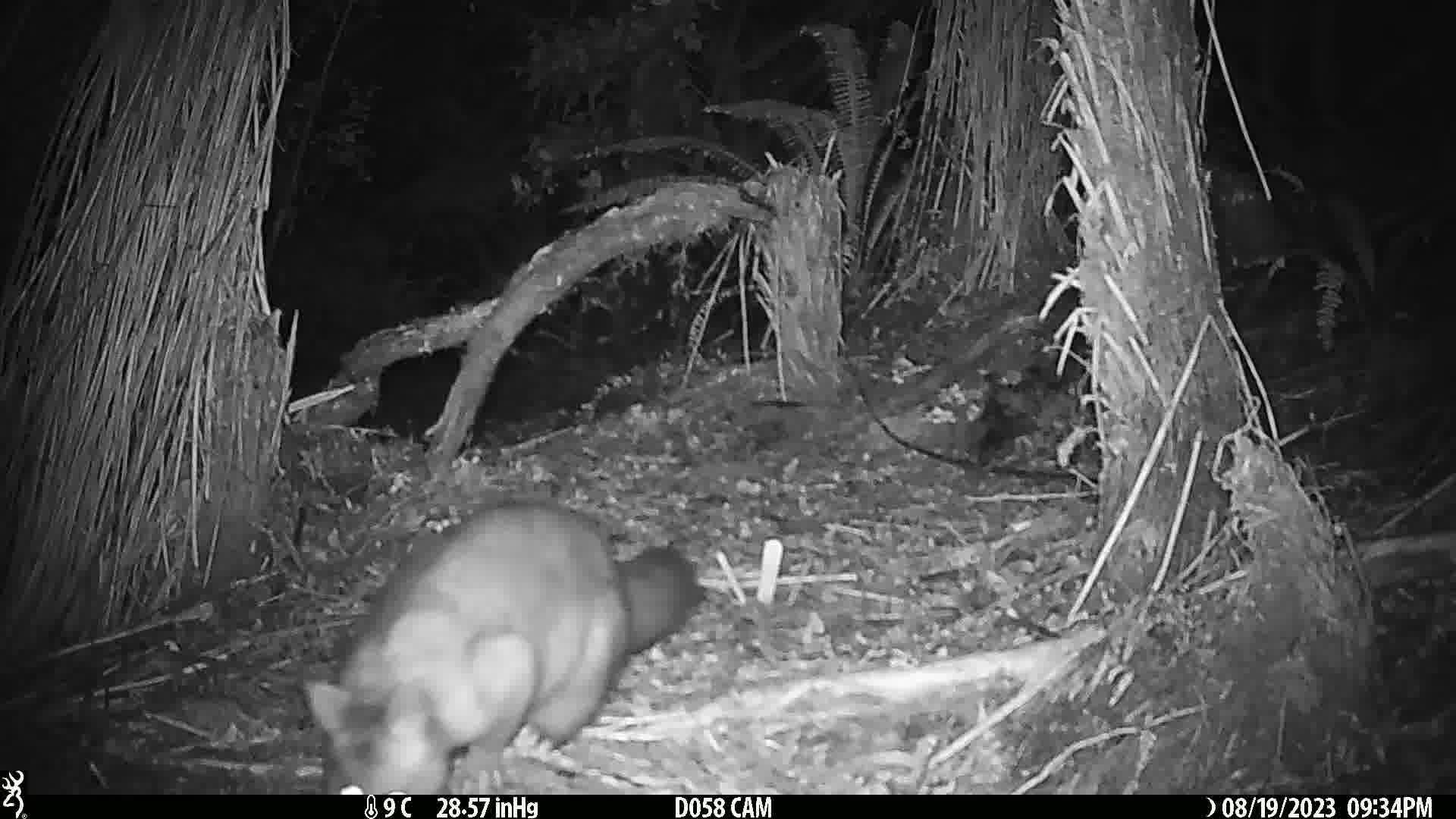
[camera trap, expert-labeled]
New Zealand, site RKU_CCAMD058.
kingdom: Animalia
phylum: Chordata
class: Mammalia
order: Diprotodontia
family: Phalangeridae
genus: Trichosurus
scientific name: Trichosurus vulpecula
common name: common brushtail possum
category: possum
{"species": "possum (common brushtail possum) (Trichosurus vulpecula)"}